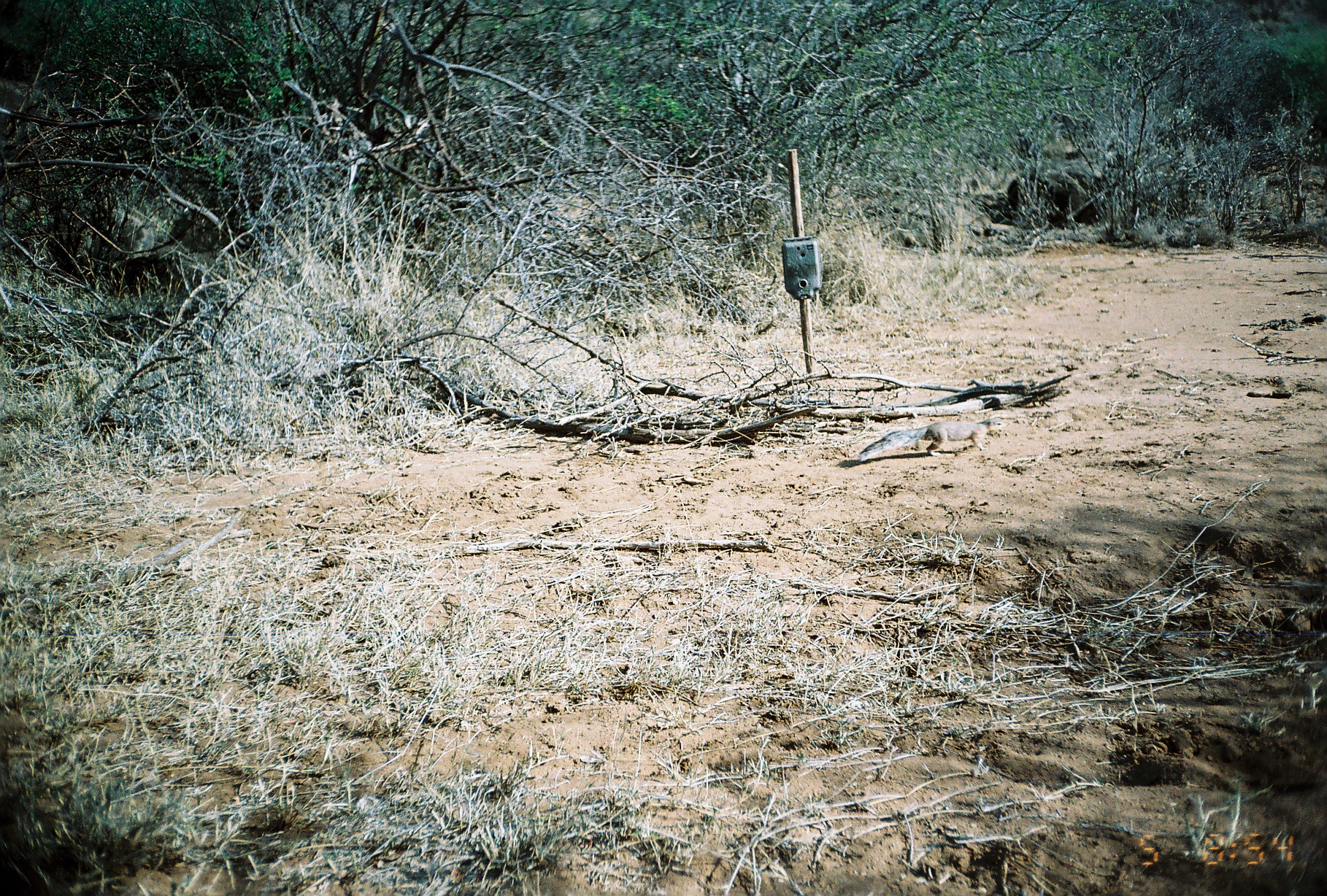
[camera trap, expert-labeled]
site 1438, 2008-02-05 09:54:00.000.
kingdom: Animalia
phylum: Chordata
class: Mammalia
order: Rodentia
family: Sciuridae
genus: Xerus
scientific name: Xerus rutilus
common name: unstriped ground squirrel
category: xerus rutilis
Xerus rutilis (unstriped ground squirrel) (Xerus rutilus), count 1.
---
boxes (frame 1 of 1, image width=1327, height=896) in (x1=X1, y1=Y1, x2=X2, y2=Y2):
xerus rutilis: (x1=857, y1=418, x2=1011, y2=462)